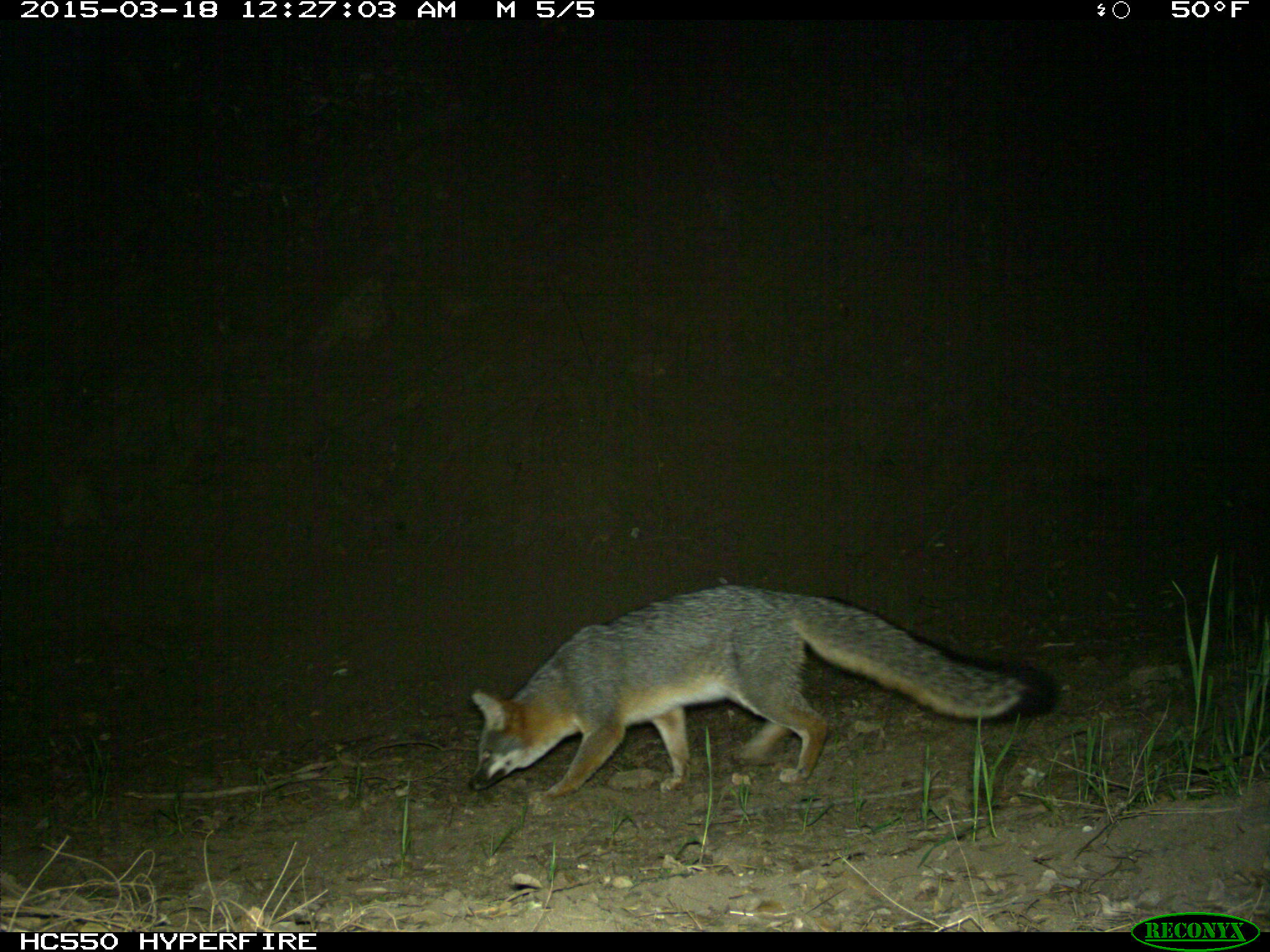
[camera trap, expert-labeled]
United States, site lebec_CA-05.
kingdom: Animalia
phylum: Chordata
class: Mammalia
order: Carnivora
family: Canidae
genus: Urocyon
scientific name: Urocyon cinereoargenteus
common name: gray fox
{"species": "Urocyon cinereoargenteus (gray fox)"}